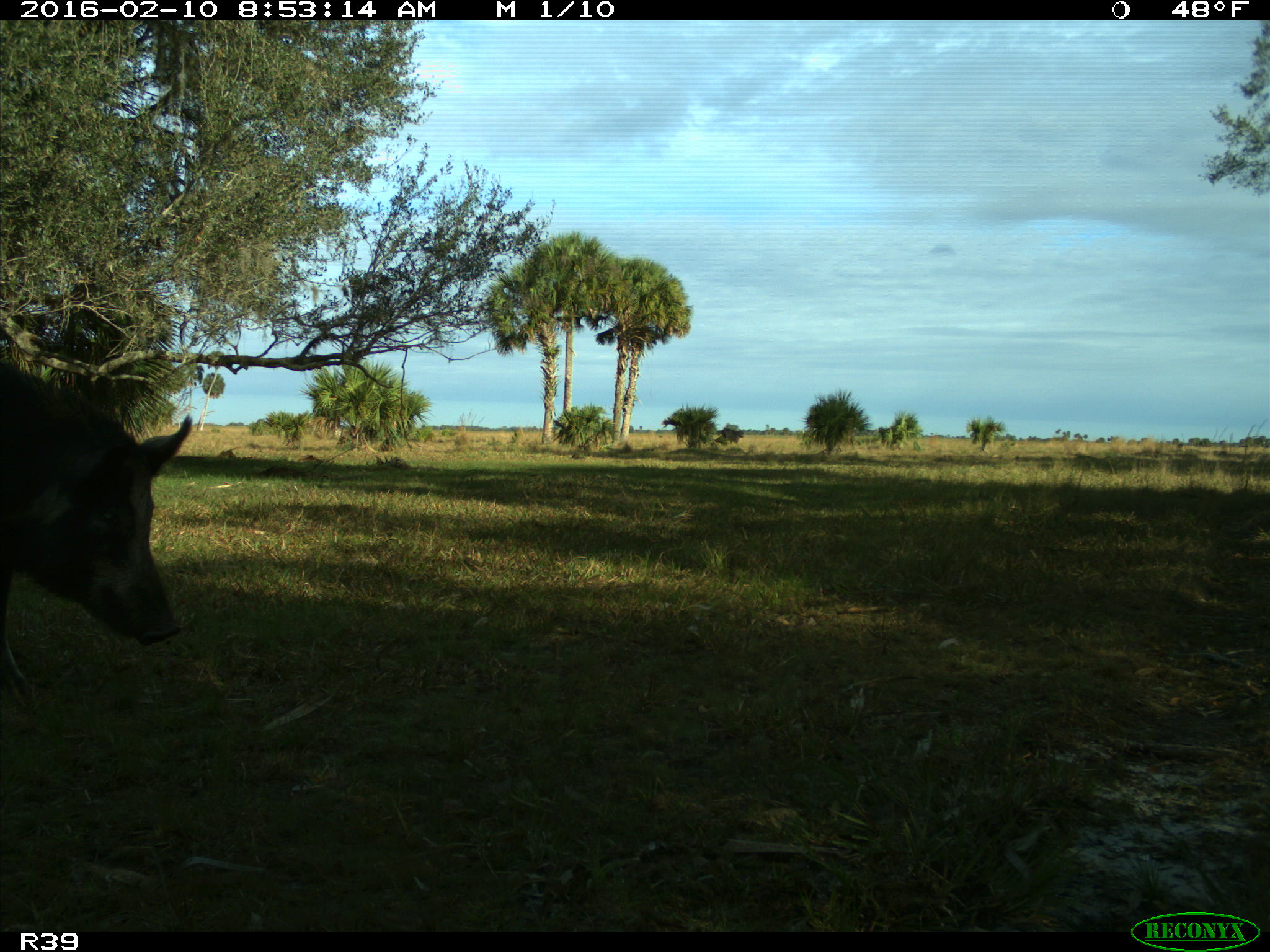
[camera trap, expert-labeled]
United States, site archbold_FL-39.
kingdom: Animalia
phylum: Chordata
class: Mammalia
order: Artiodactyla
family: Suidae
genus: Sus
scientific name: Sus scrofa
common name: wild boar